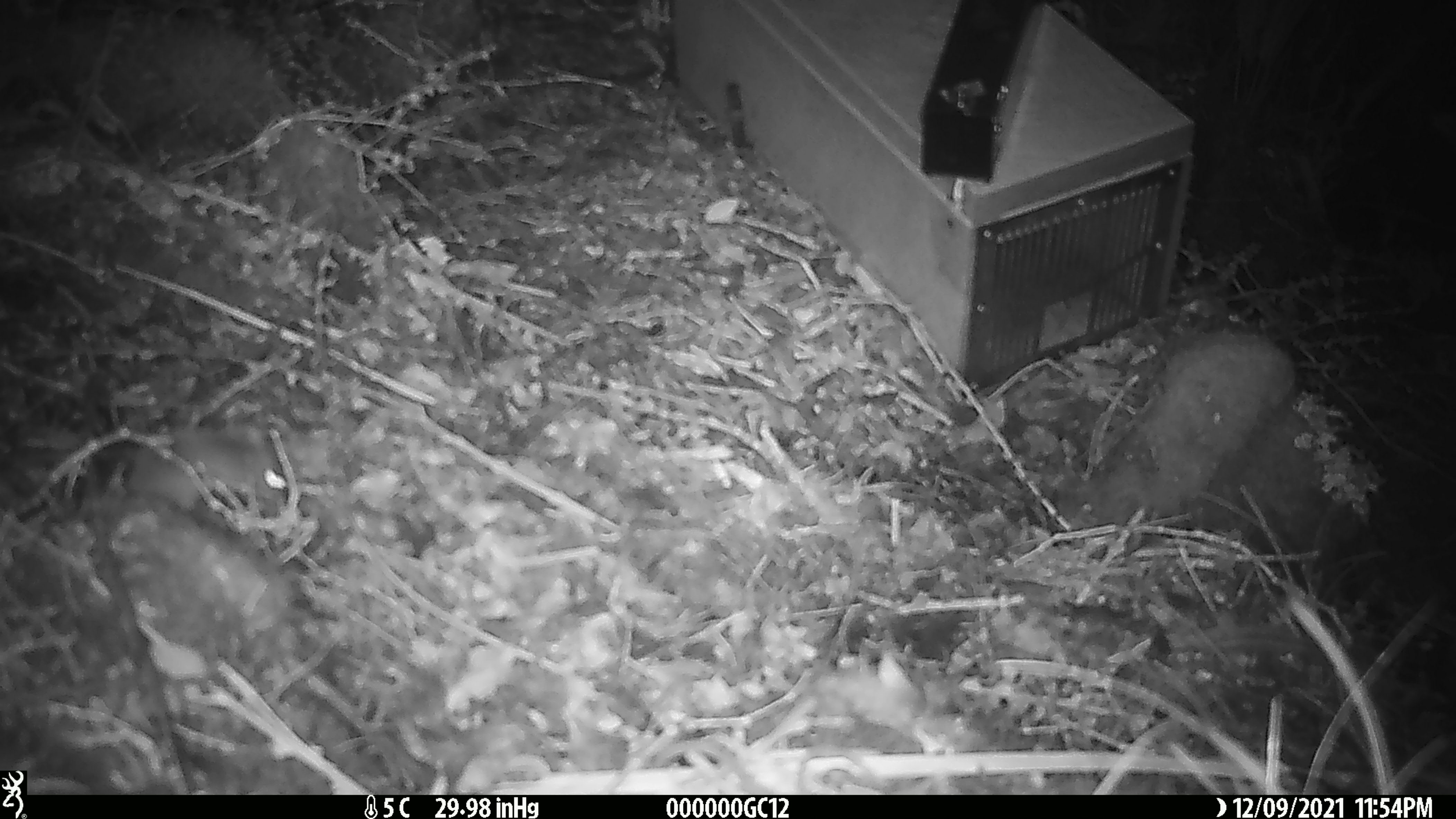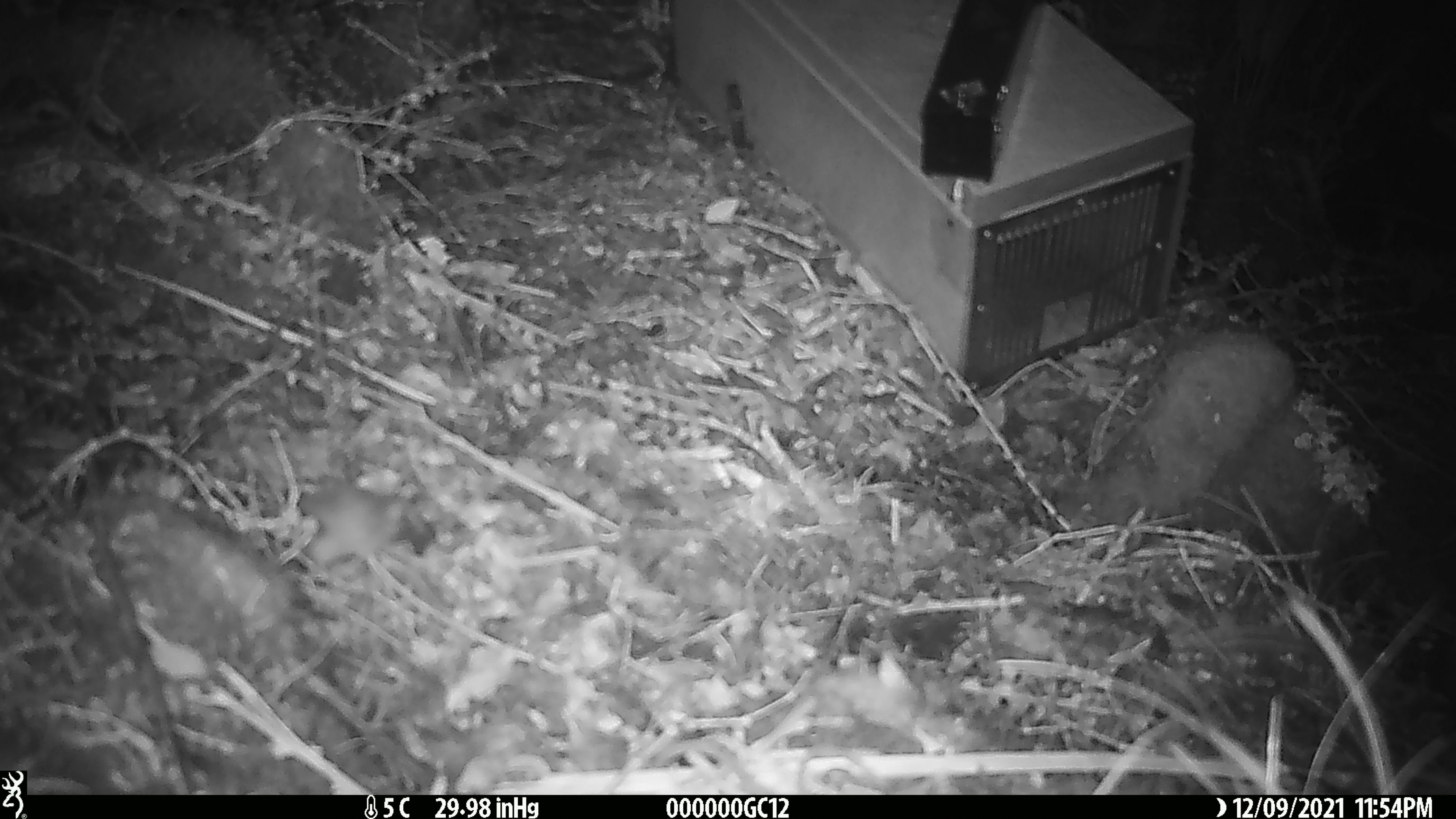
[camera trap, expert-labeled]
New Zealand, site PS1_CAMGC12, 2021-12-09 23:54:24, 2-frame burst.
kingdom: Animalia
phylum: Chordata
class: Mammalia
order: Rodentia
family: Muridae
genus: Mus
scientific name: Mus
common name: mouse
Mouse (Mus).